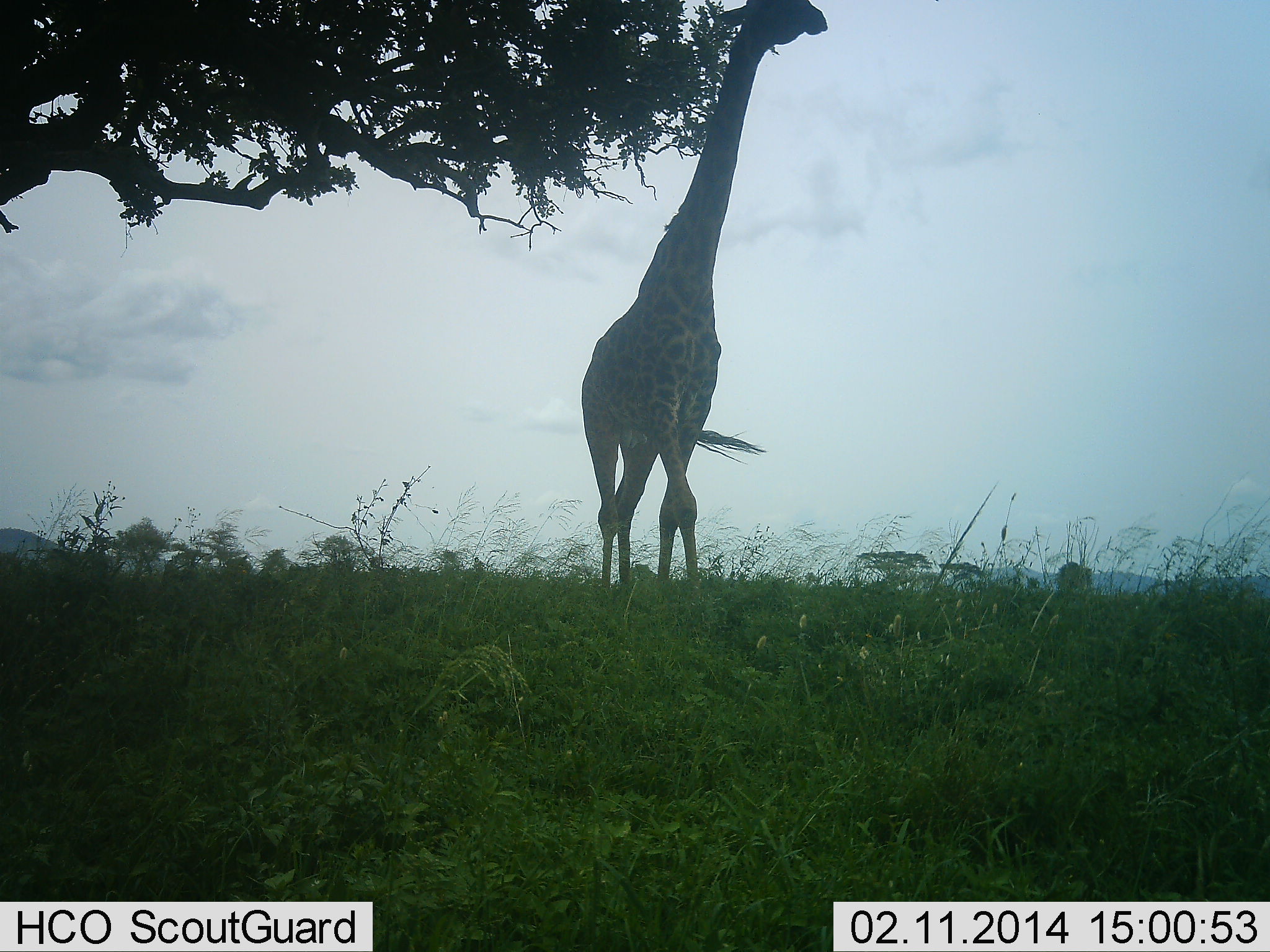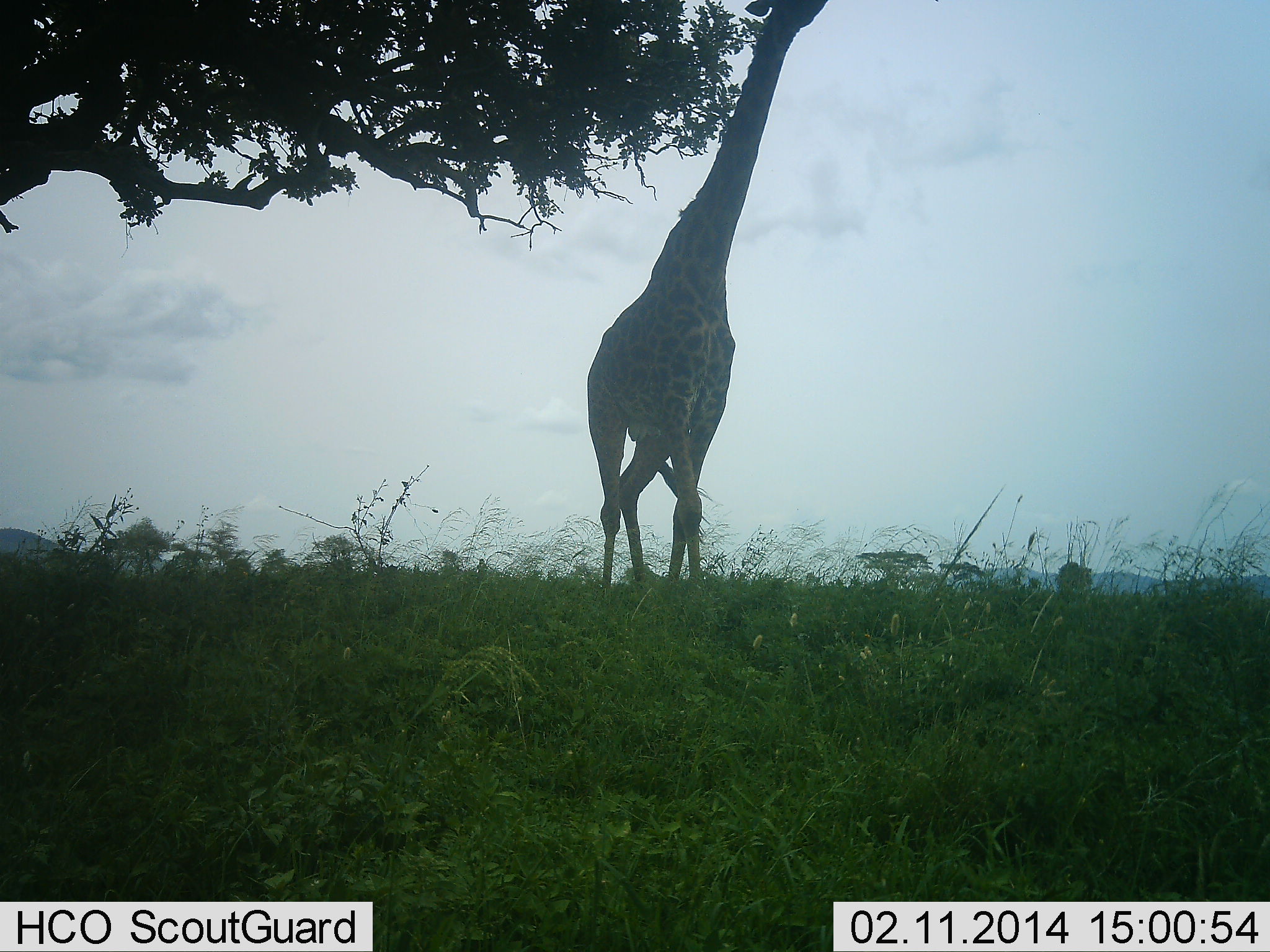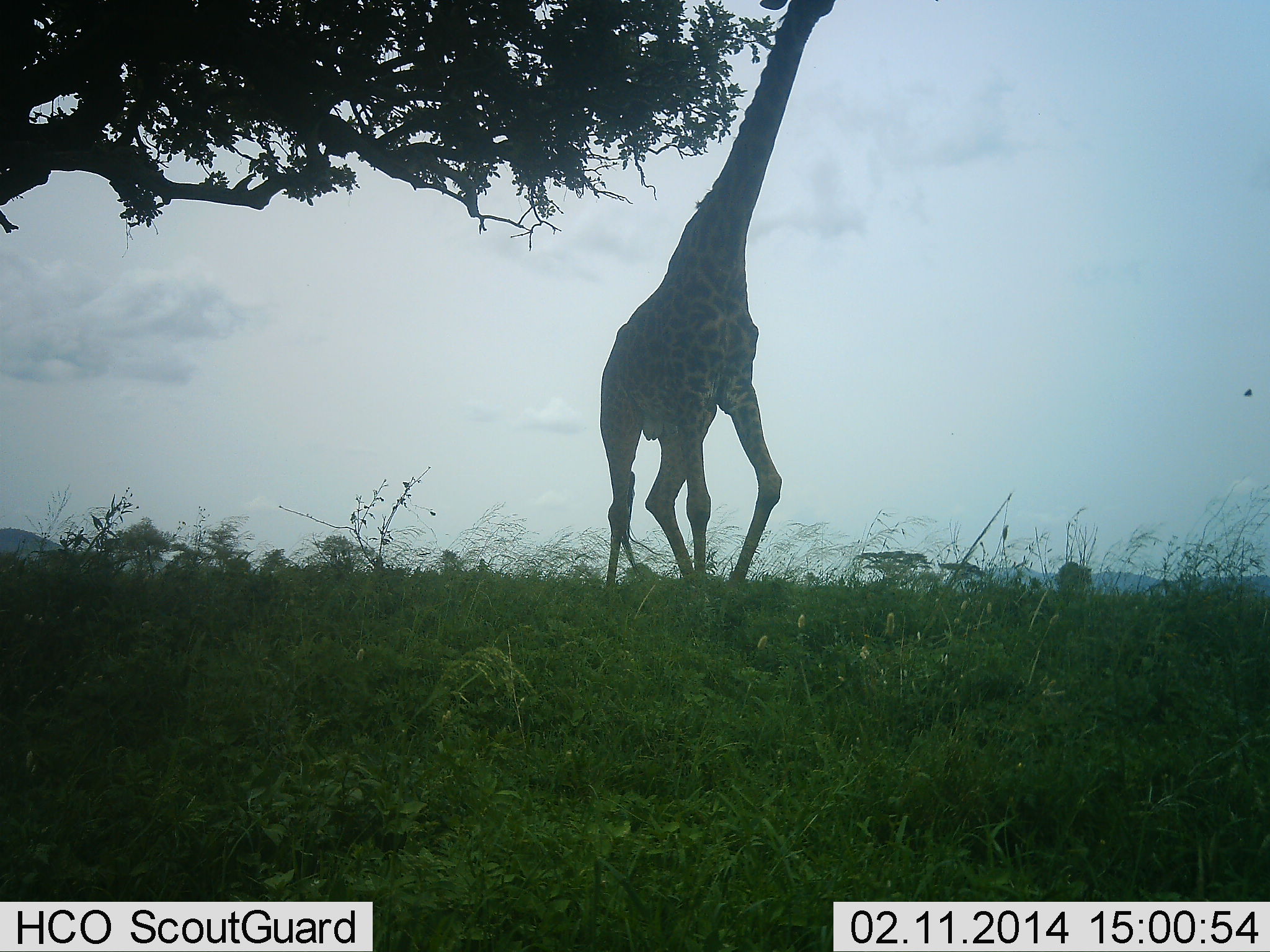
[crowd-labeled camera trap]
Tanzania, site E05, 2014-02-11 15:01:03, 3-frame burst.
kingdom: Animalia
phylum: Chordata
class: Mammalia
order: Artiodactyla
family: Giraffidae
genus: Giraffa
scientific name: Giraffa camelopardalis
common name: giraffe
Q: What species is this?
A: Giraffe (Giraffa camelopardalis).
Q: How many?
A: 1.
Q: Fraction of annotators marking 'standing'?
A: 30%.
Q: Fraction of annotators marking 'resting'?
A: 0%.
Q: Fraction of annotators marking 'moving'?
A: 0%.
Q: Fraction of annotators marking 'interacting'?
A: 0%.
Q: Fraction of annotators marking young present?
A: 0%.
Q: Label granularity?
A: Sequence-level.